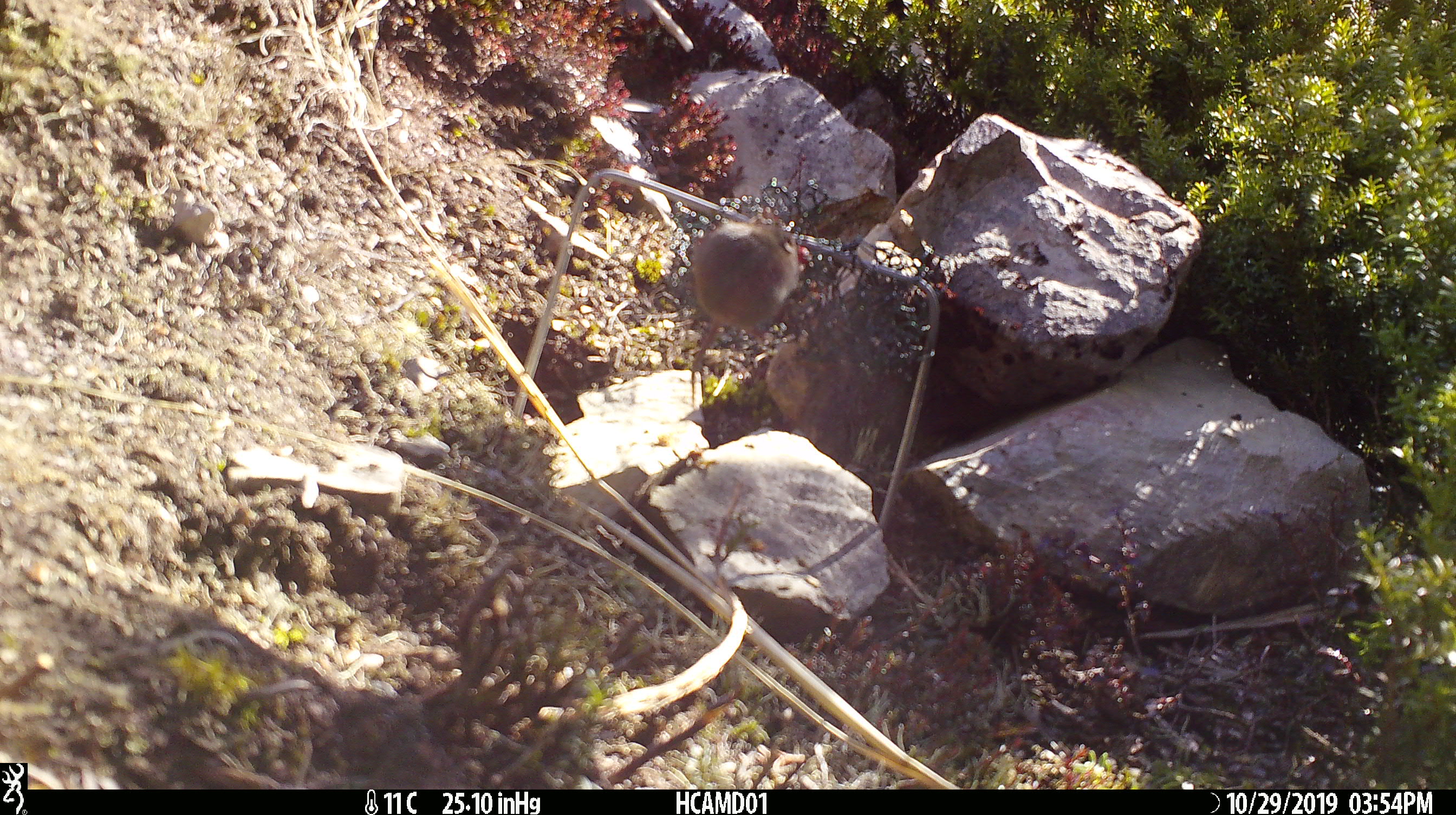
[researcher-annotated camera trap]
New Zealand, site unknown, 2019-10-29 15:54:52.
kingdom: Animalia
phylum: Chordata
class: Mammalia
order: Rodentia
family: Muridae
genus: Mus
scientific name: Mus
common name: mouse